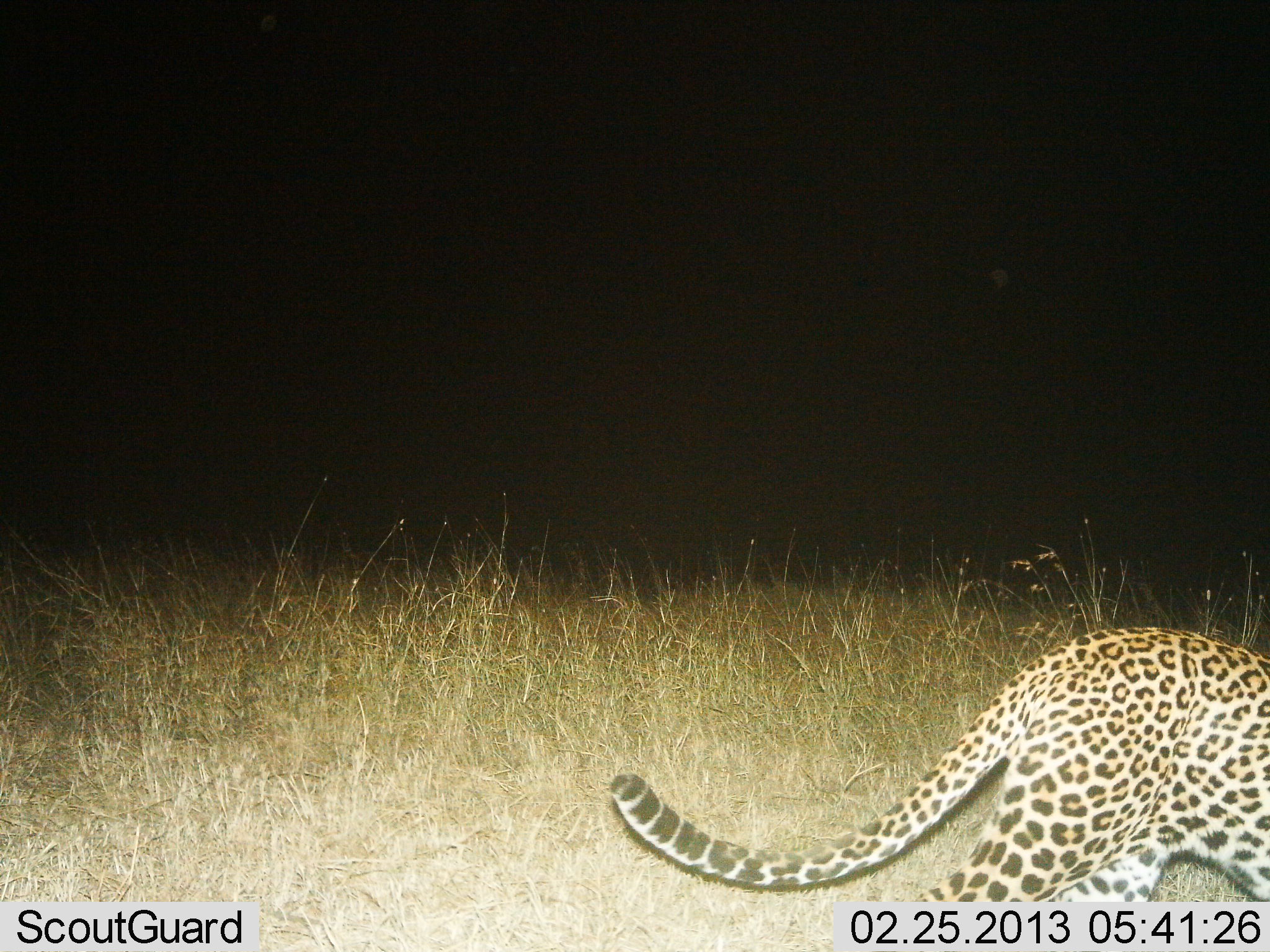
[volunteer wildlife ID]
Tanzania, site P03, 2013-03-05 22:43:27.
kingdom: Animalia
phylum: Chordata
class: Mammalia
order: Carnivora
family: Felidae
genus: Panthera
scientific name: Panthera pardus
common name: leopard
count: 1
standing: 13%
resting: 0%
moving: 87%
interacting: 0%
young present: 0%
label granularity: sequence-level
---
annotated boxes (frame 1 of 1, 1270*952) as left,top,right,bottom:
animal: 607,628,1270,900